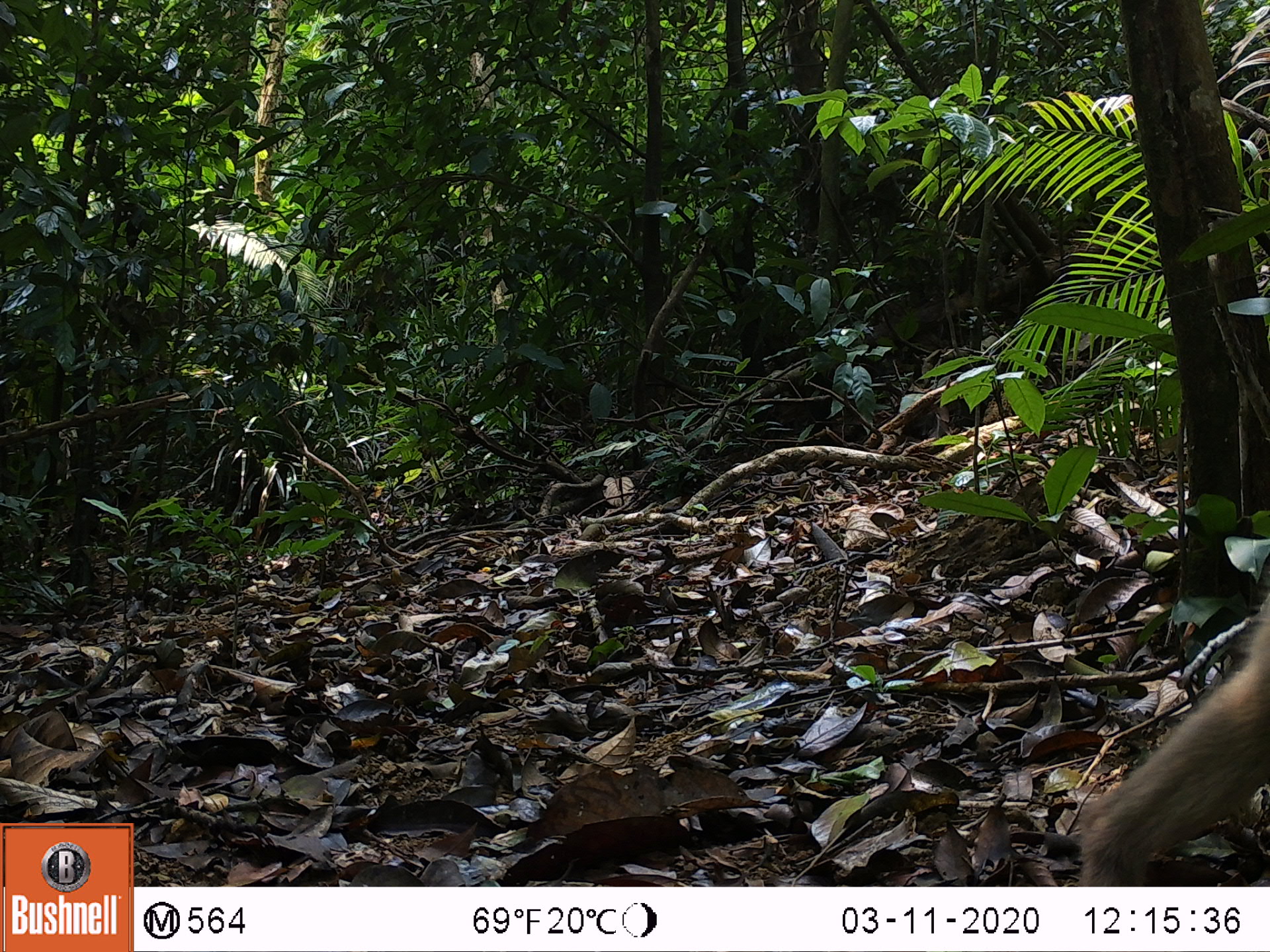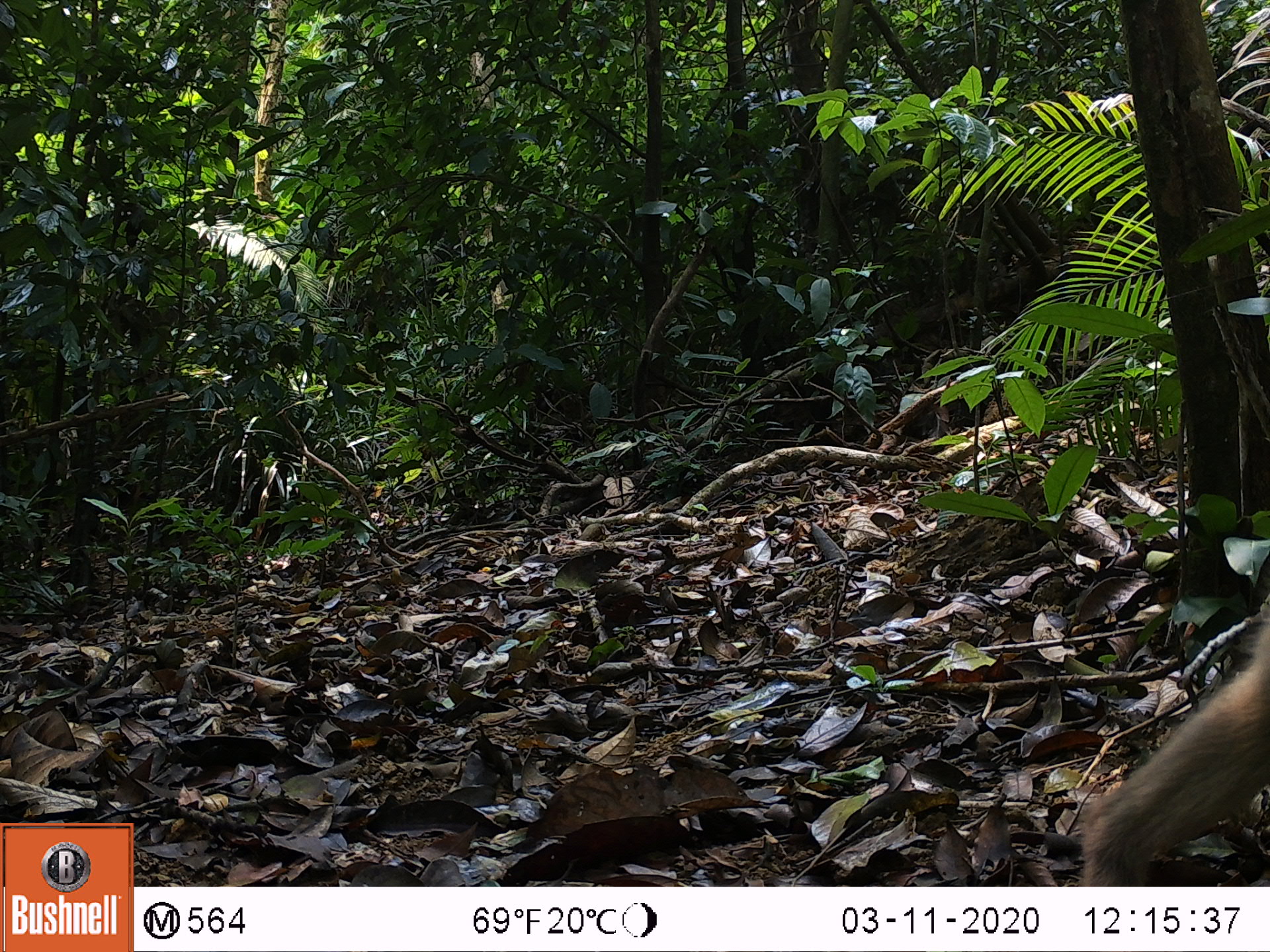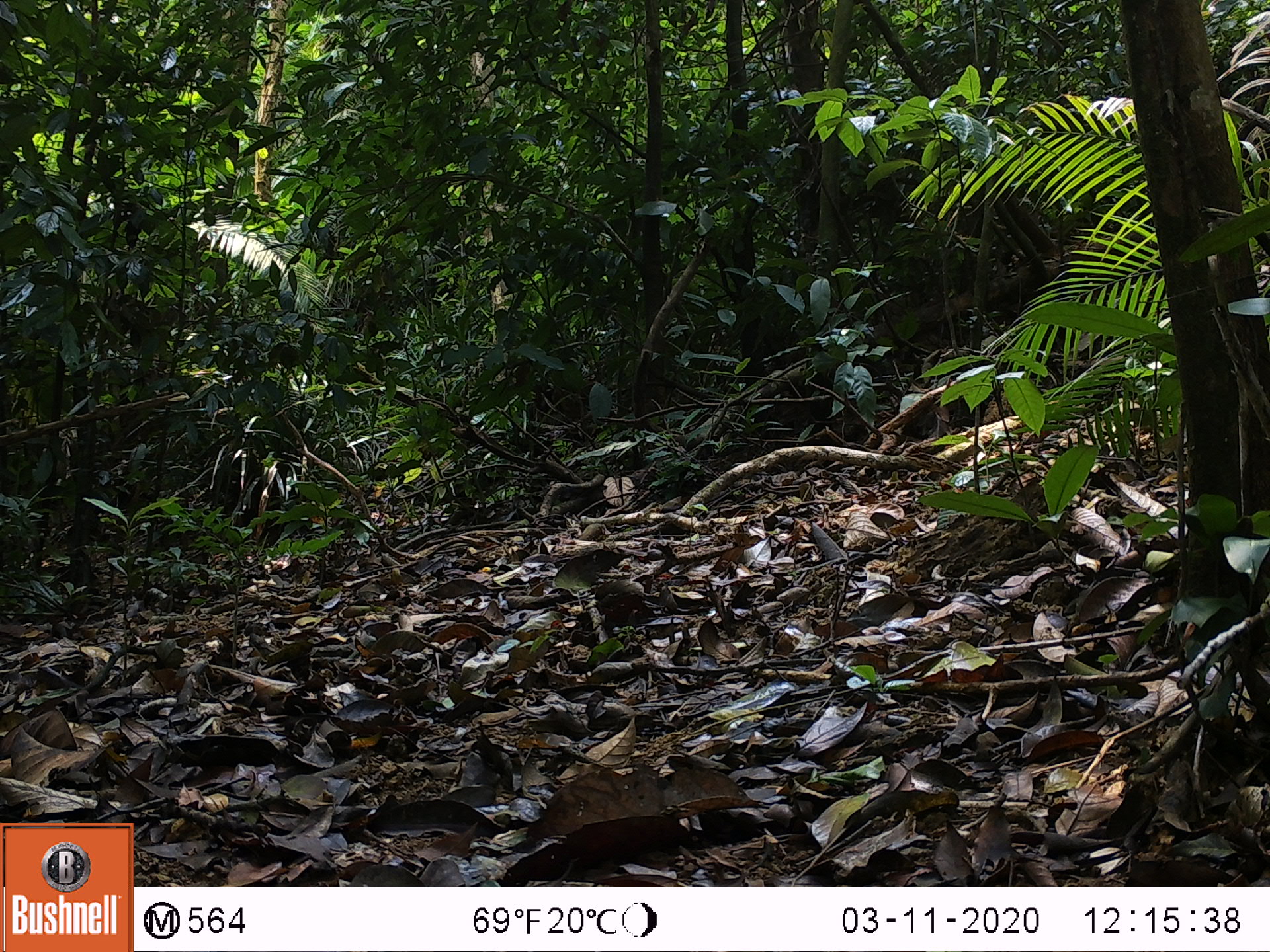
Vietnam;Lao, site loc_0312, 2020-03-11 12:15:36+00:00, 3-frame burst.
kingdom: Animalia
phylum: Chordata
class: Mammalia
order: Primates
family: Cercopithecidae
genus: Macaca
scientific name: Macaca nemestrina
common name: pig-tailed macaque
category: pig tailed macaque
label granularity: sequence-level